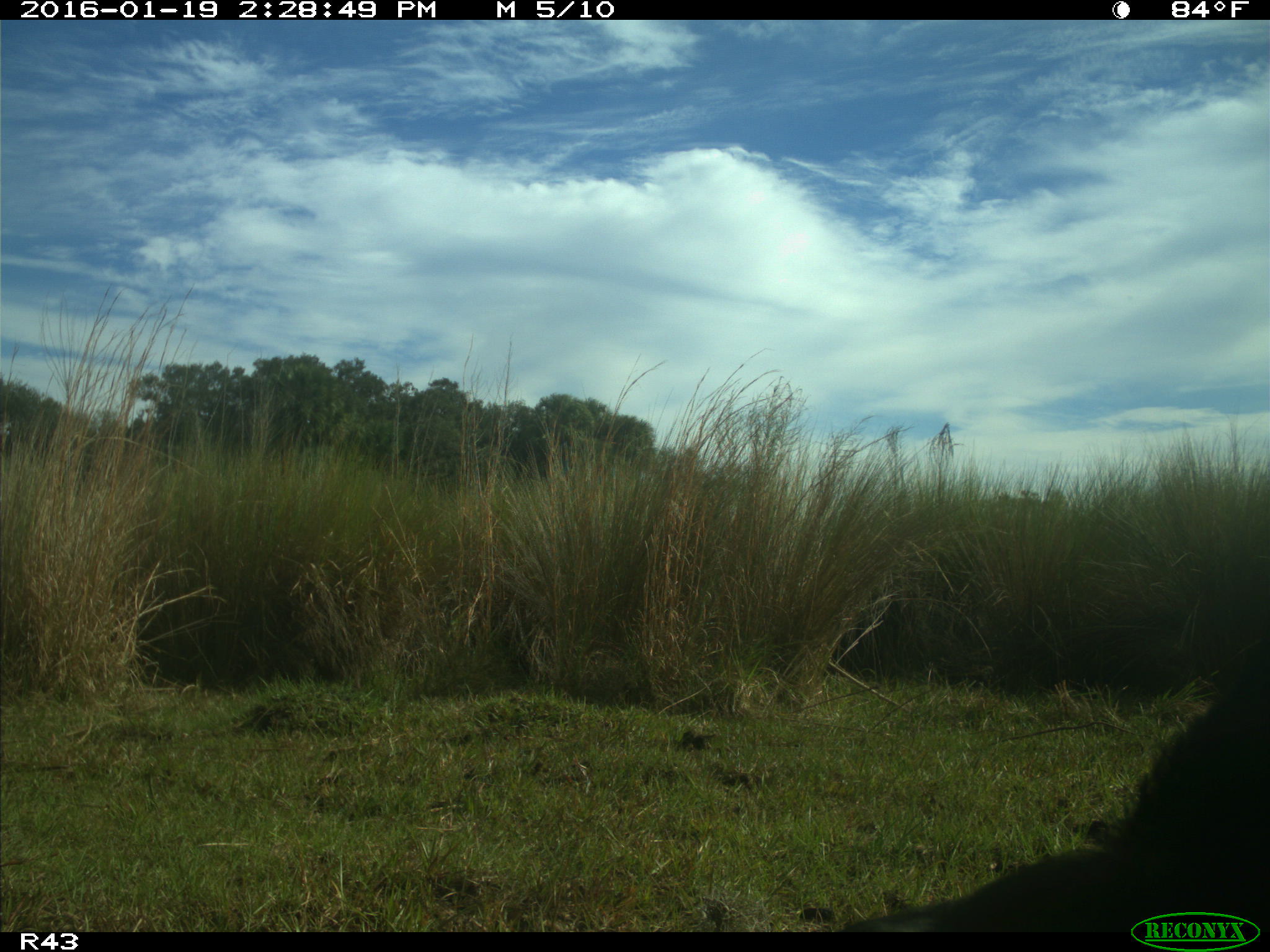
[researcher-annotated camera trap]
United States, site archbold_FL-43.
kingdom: Animalia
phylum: Chordata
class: Mammalia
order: Artiodactyla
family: Suidae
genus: Sus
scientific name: Sus scrofa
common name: wild boar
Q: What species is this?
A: Sus scrofa (wild boar).